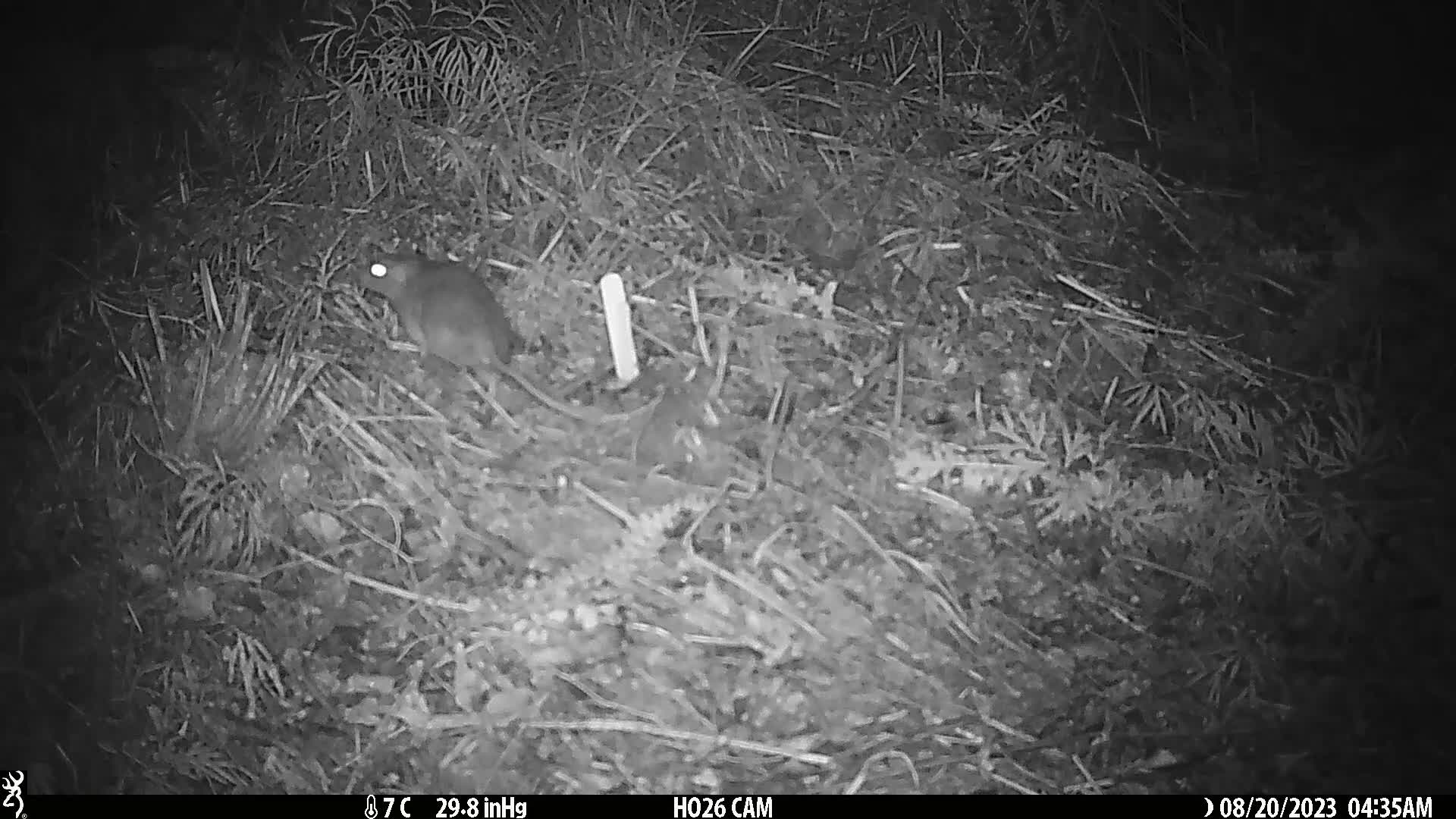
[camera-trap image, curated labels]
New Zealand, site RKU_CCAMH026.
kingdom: Animalia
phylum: Chordata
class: Mammalia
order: Rodentia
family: Muridae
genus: Rattus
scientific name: Rattus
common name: rat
Rat (Rattus).